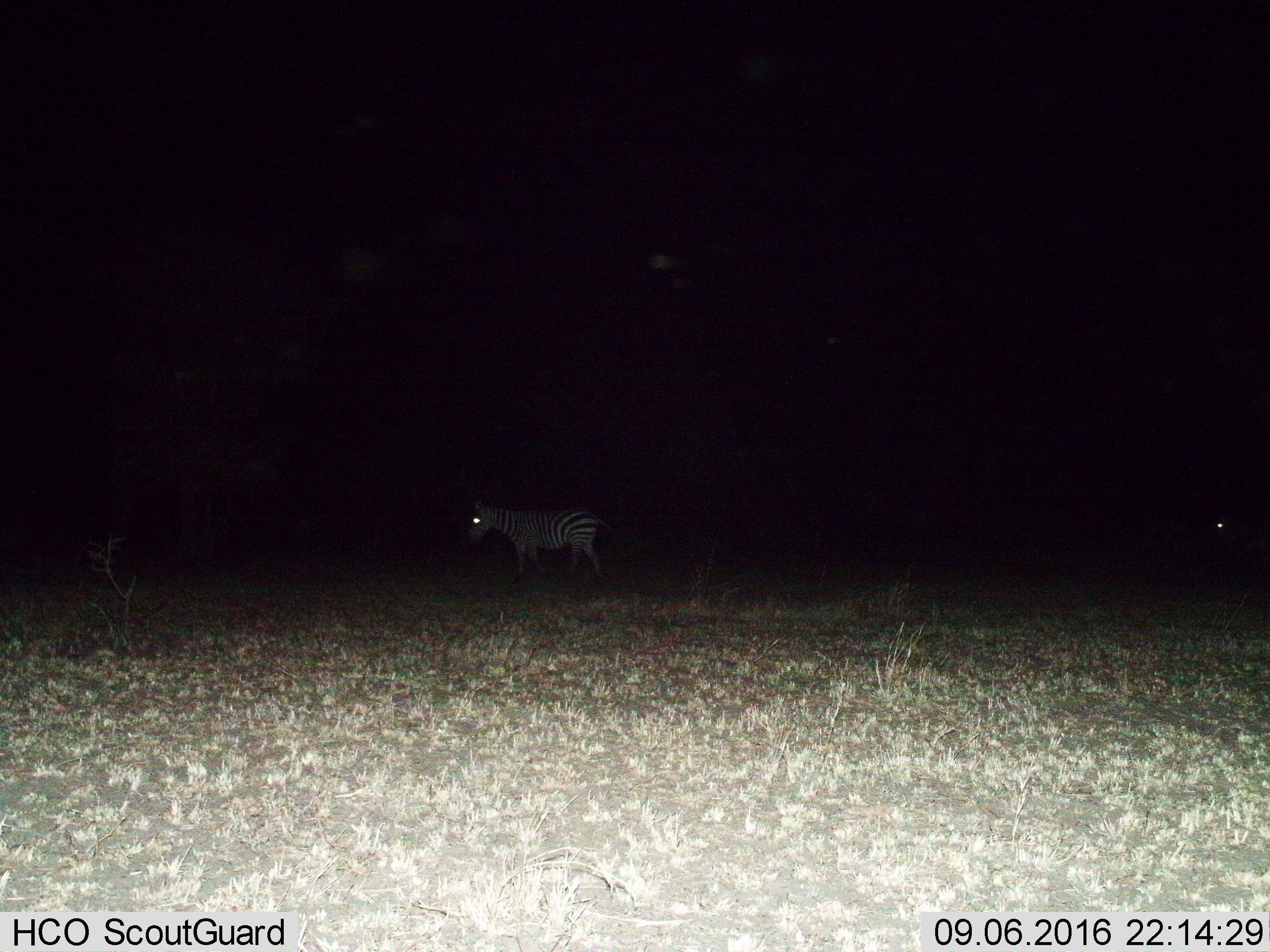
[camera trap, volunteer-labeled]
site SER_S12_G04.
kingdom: Animalia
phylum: Chordata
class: Mammalia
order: Perissodactyla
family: Equidae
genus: Equus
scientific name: Equus quagga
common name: plains zebra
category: zebraplains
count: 2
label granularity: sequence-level